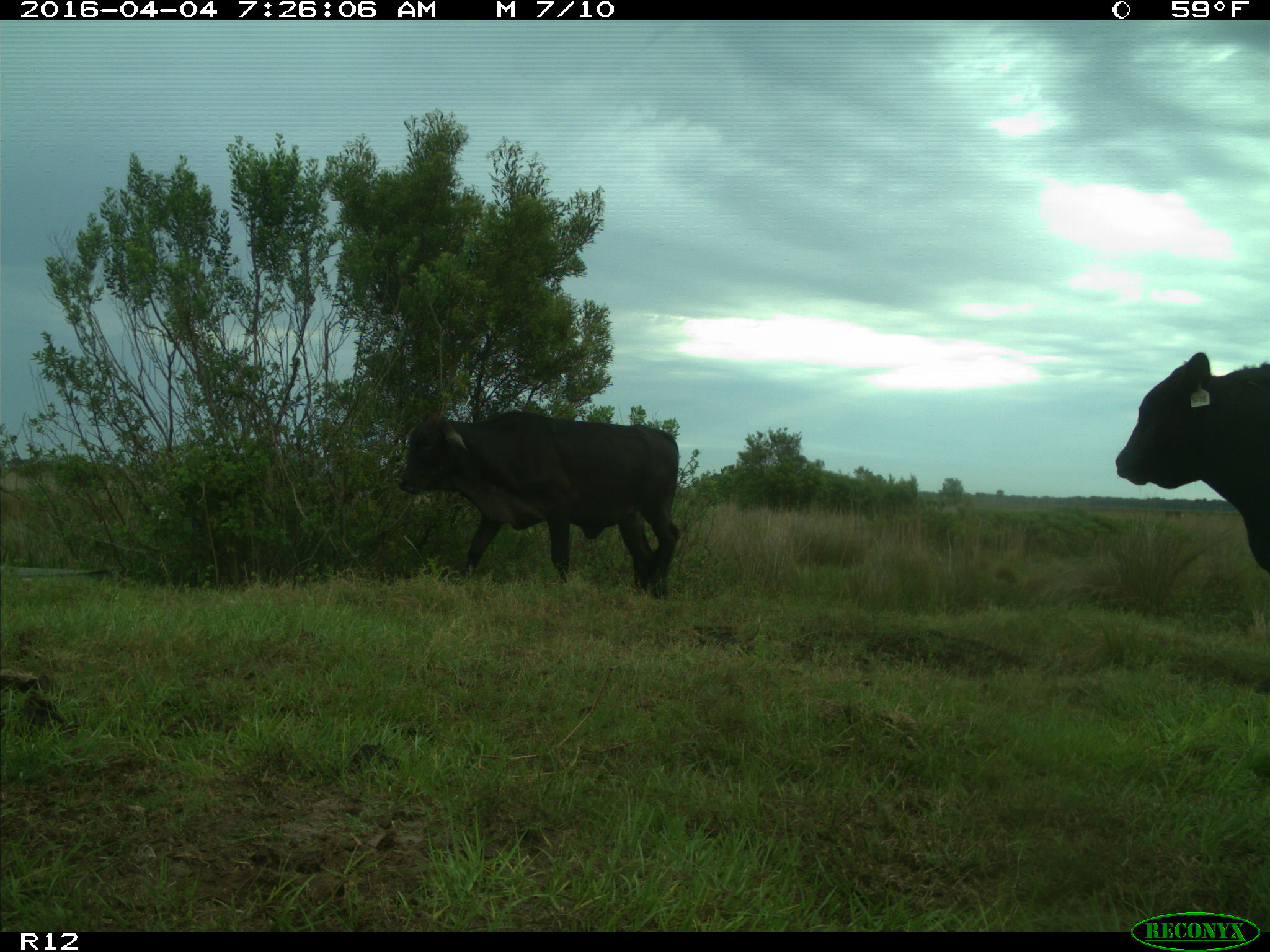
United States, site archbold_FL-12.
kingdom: Animalia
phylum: Chordata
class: Mammalia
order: Artiodactyla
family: Bovidae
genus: Bos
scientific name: Bos taurus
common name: domestic cow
Bos taurus (domestic cow).